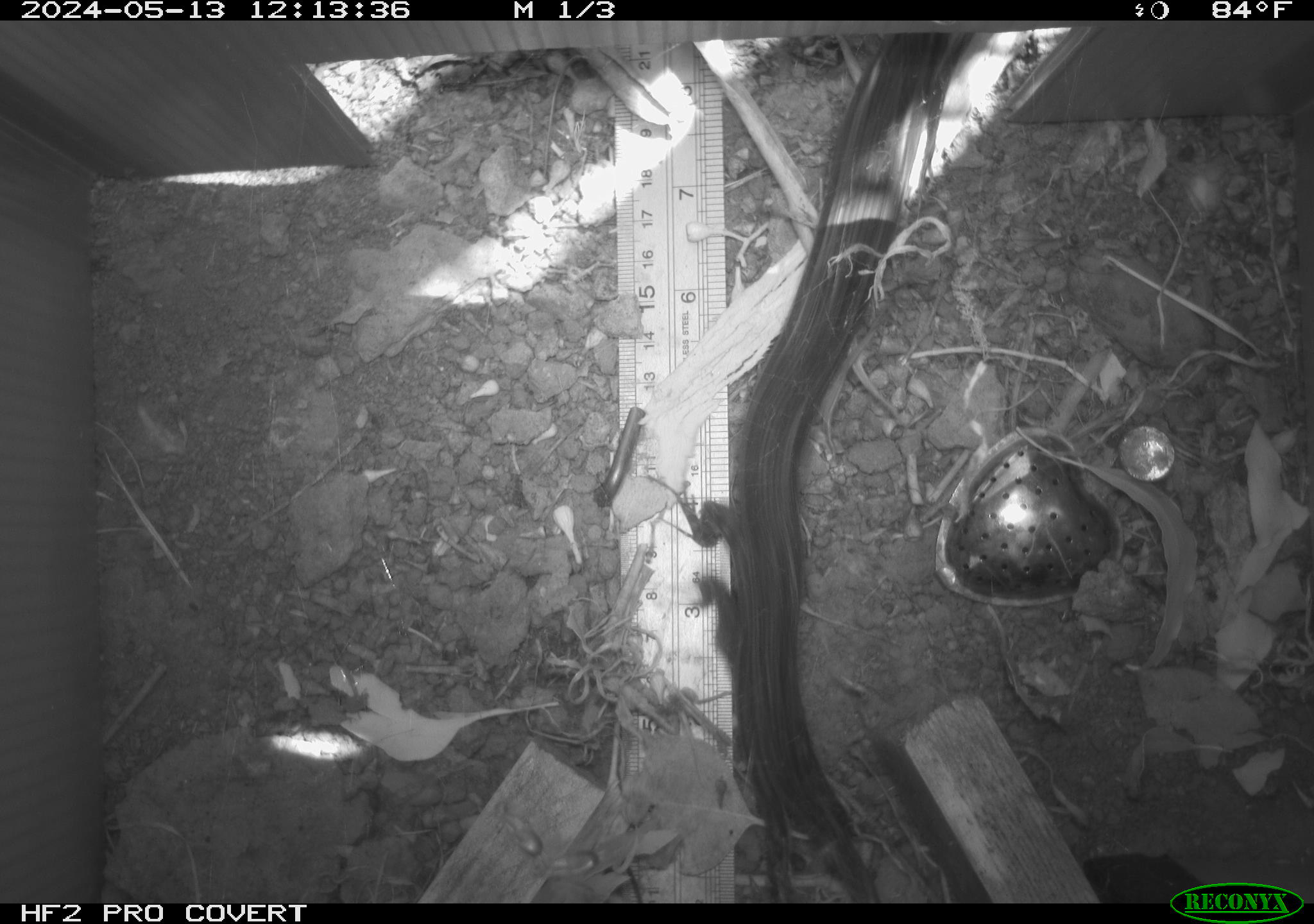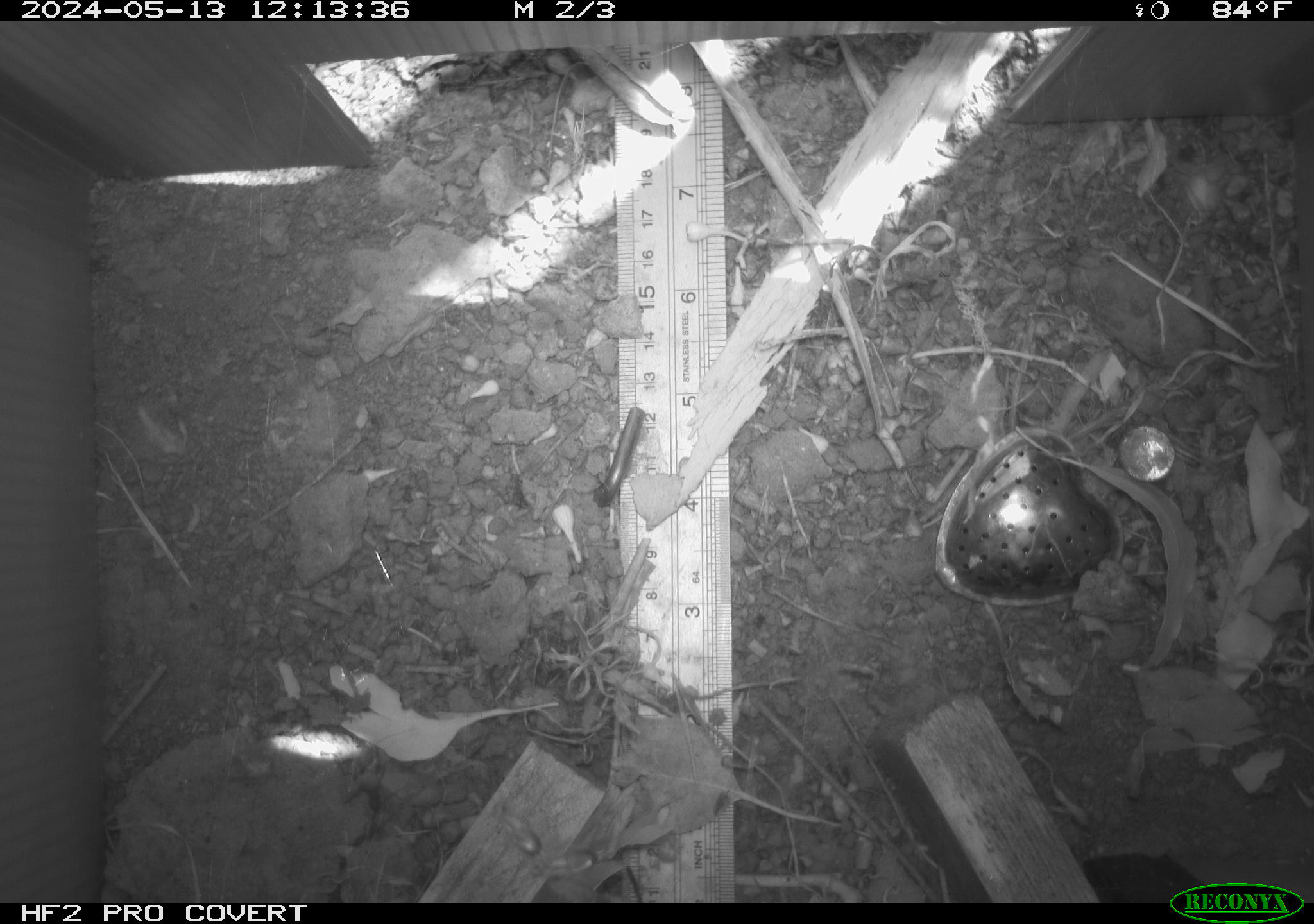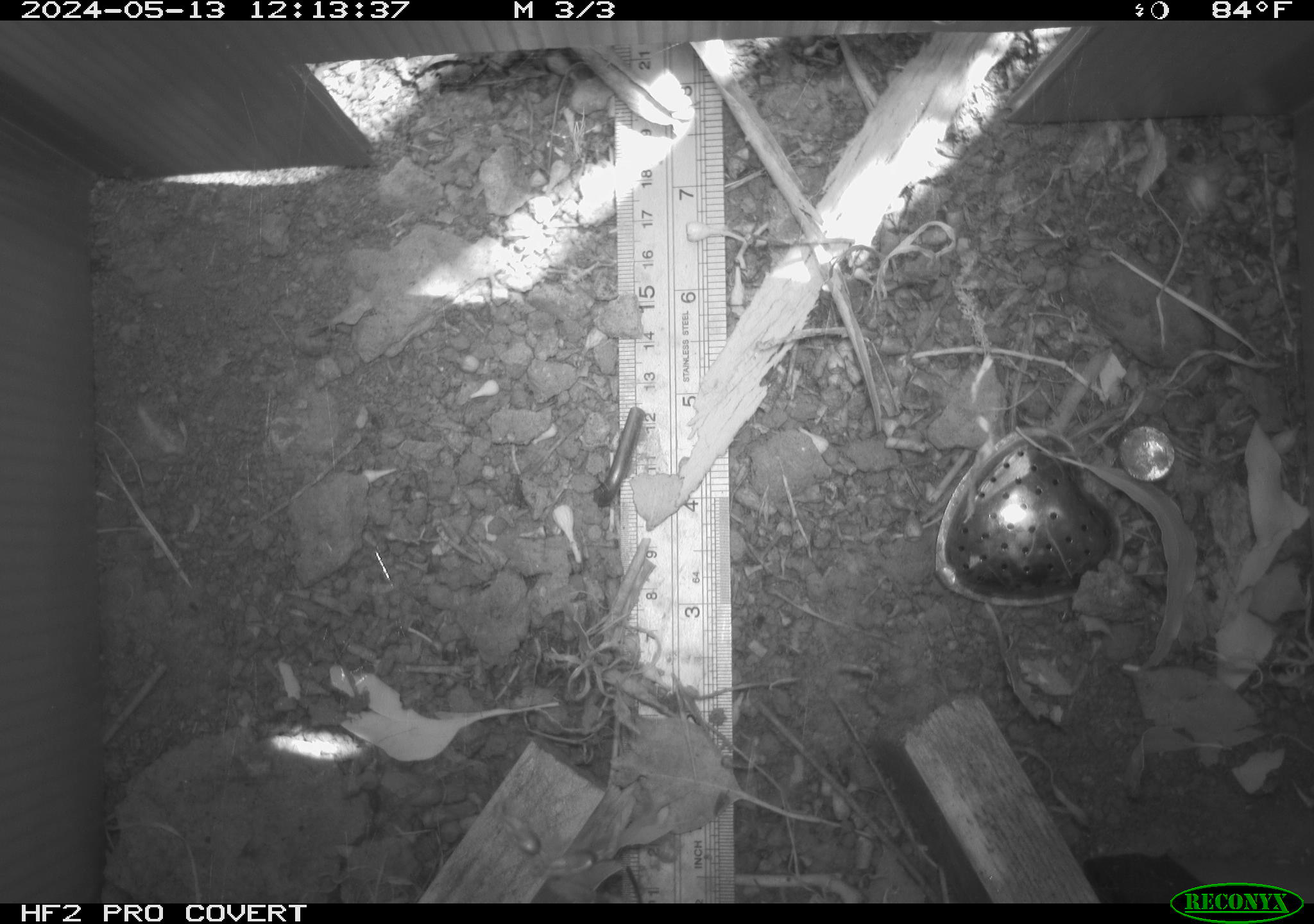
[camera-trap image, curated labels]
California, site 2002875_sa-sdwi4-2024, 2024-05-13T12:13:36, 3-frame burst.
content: unidentified animal